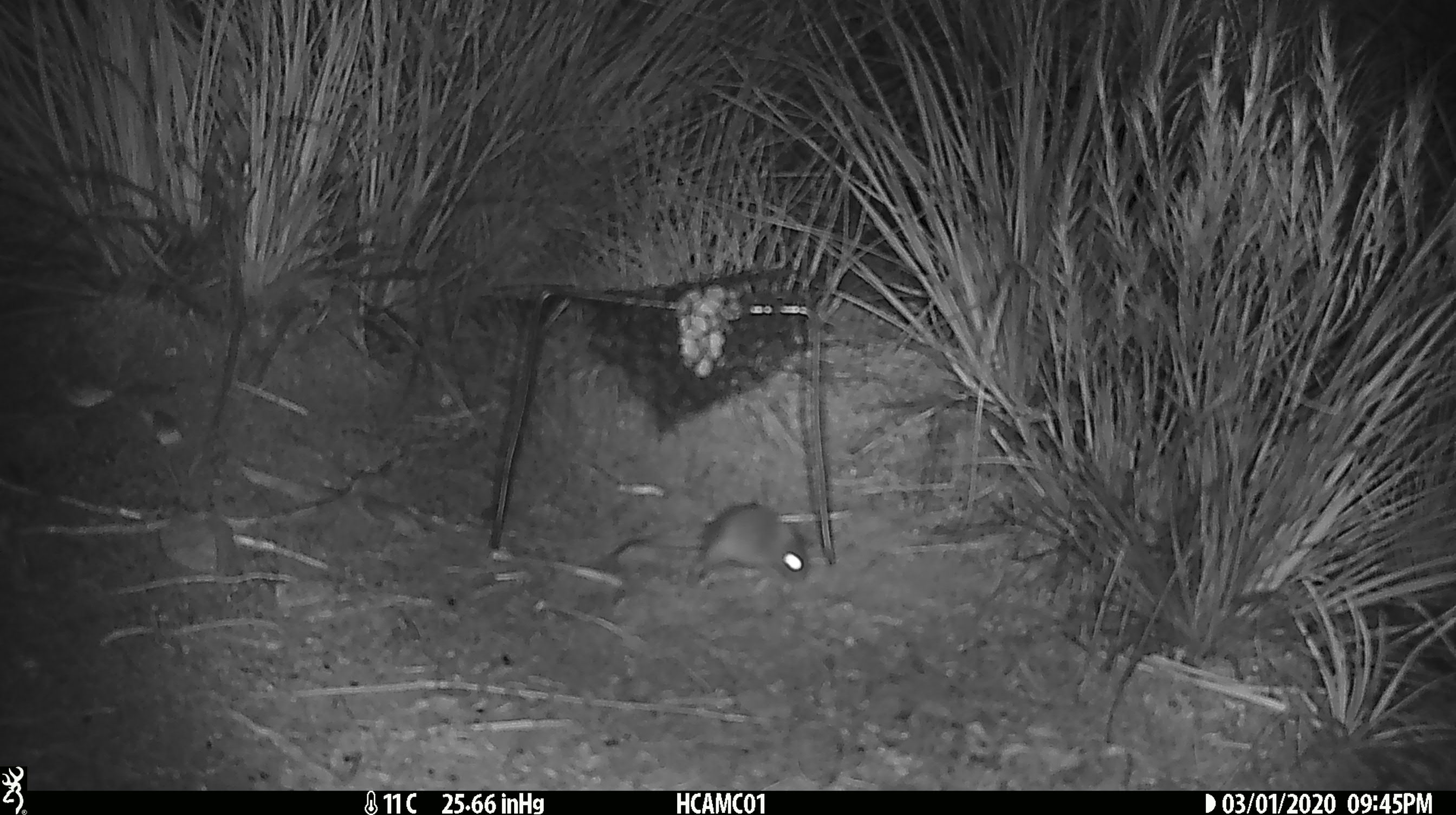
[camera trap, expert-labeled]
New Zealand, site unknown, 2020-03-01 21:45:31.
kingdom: Animalia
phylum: Chordata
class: Mammalia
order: Rodentia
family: Muridae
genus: Mus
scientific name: Mus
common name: mouse